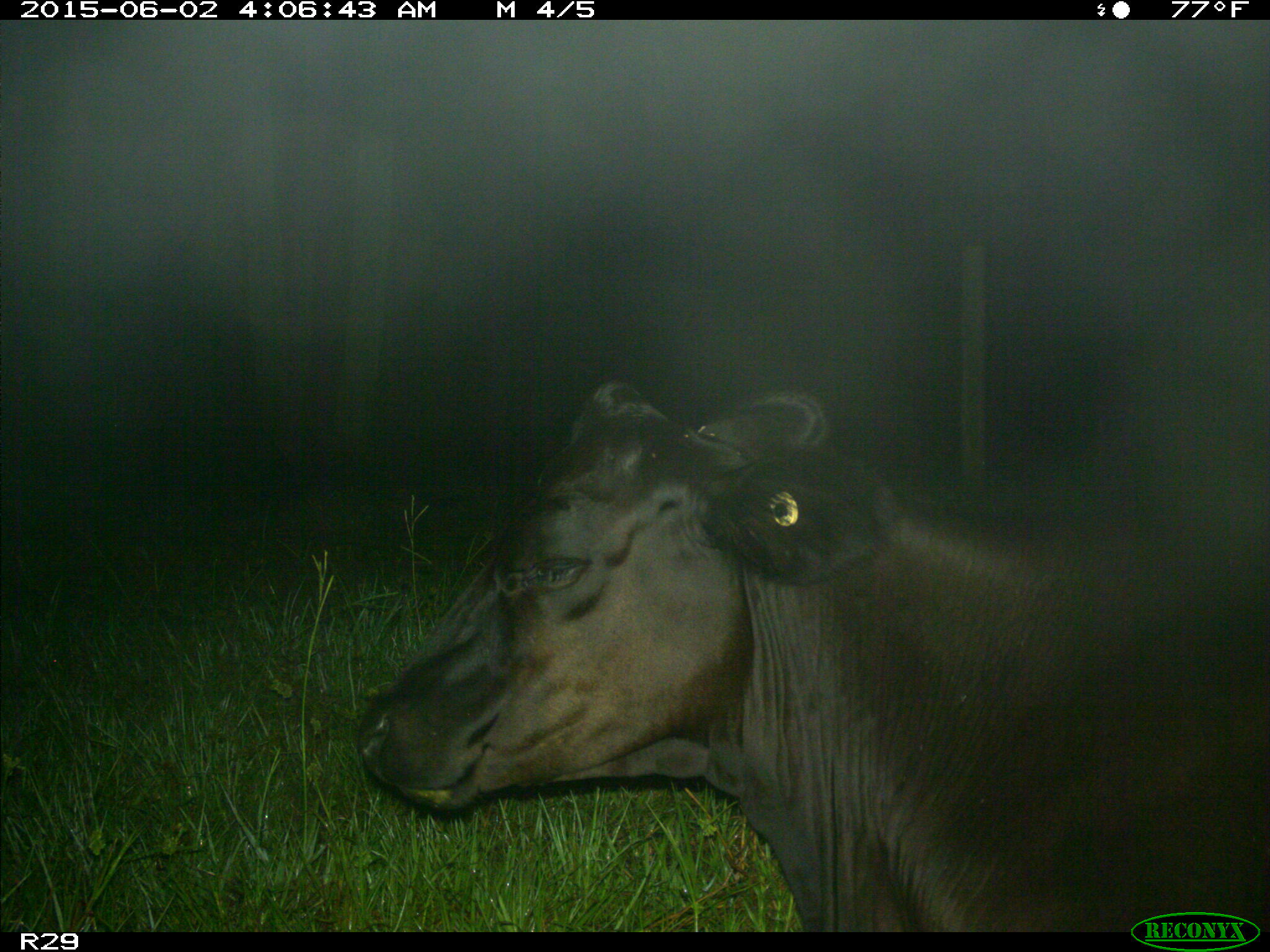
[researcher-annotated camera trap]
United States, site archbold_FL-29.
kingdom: Animalia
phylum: Chordata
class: Mammalia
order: Artiodactyla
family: Bovidae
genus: Bos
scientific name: Bos taurus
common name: domestic cow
Bos taurus (domestic cow).